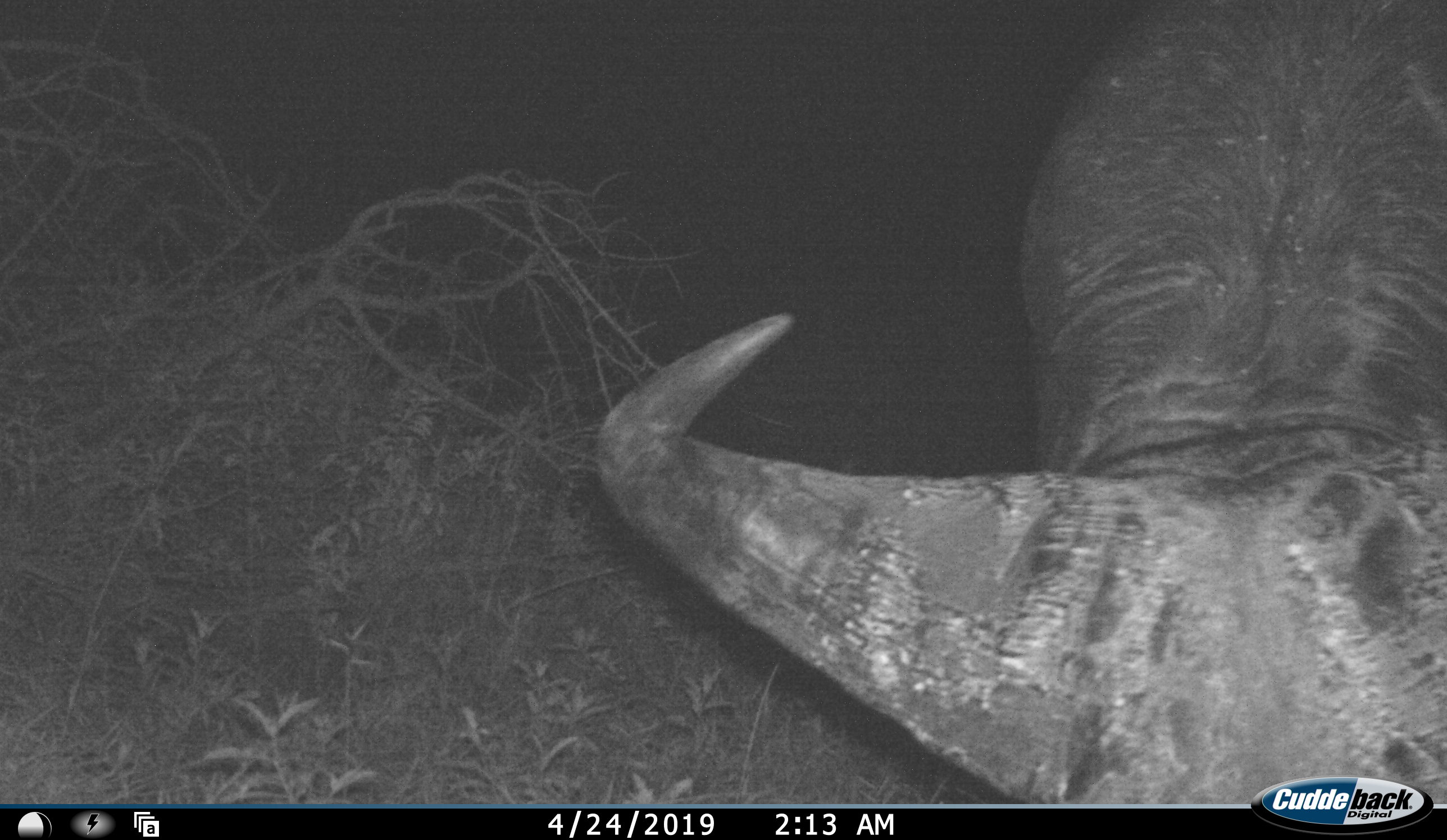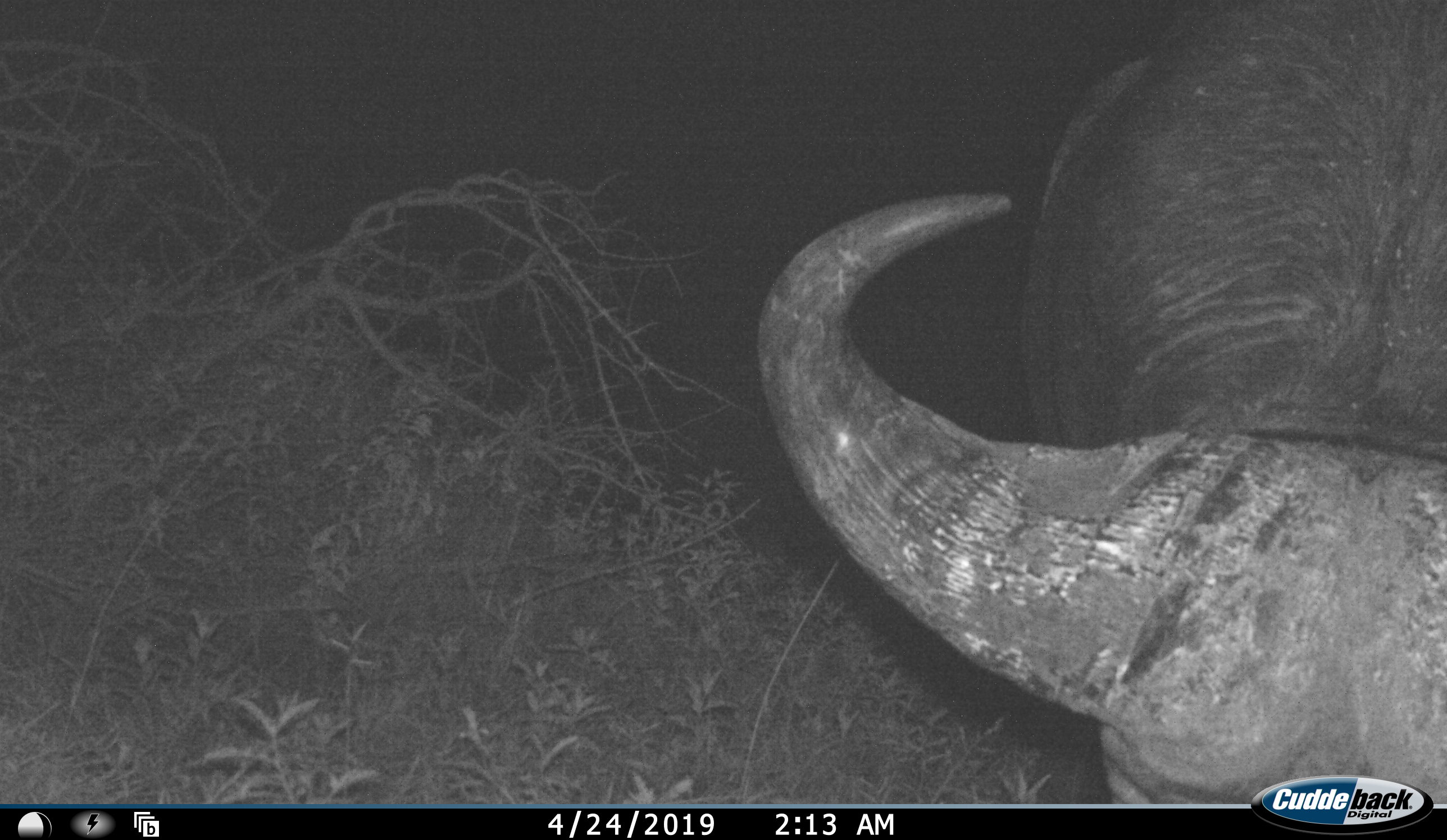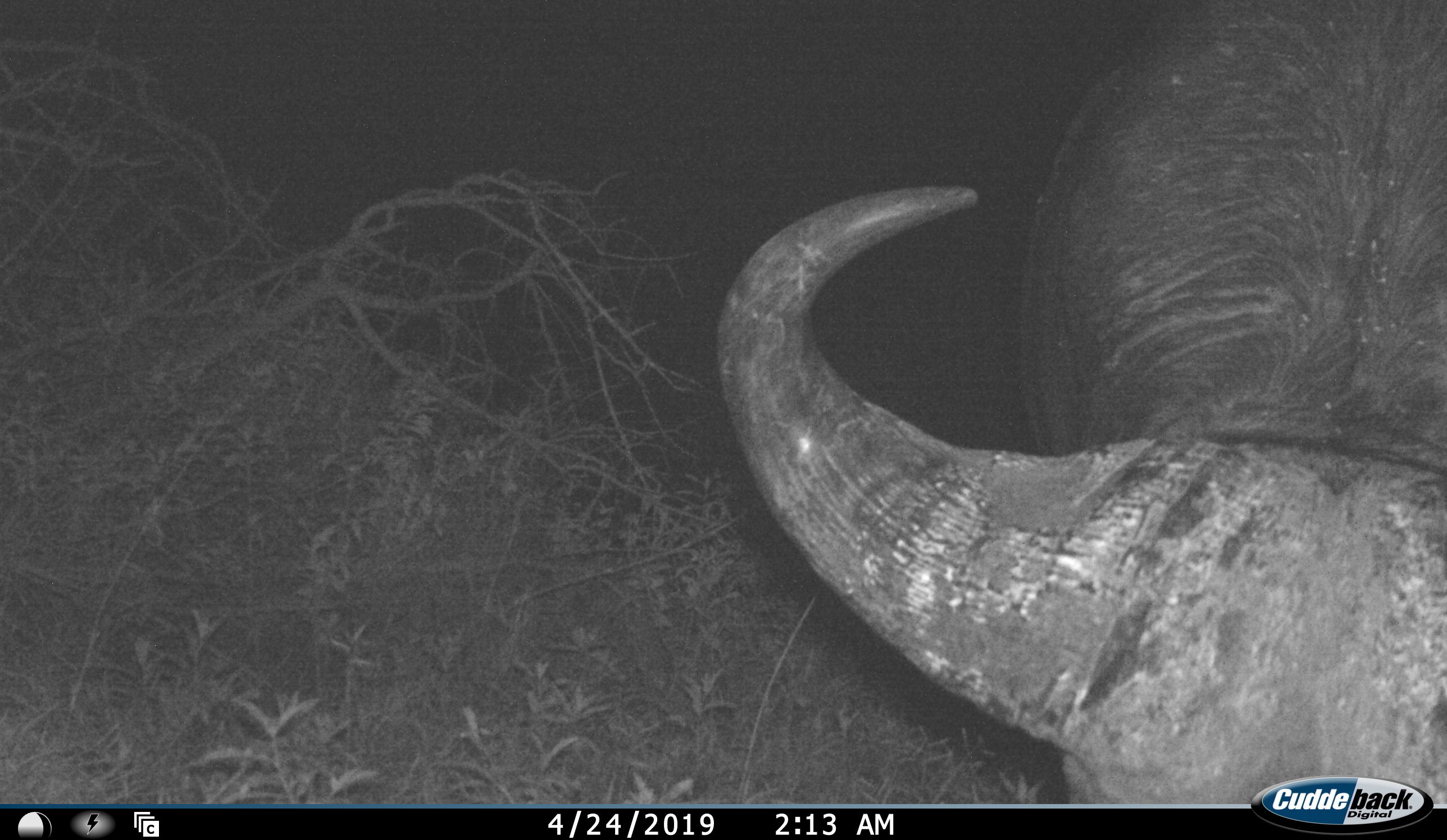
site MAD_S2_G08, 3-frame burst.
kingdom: Animalia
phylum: Chordata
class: Mammalia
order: Artiodactyla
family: Bovidae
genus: Syncerus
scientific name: Syncerus caffer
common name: african buffalo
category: buffalo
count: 1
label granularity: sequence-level